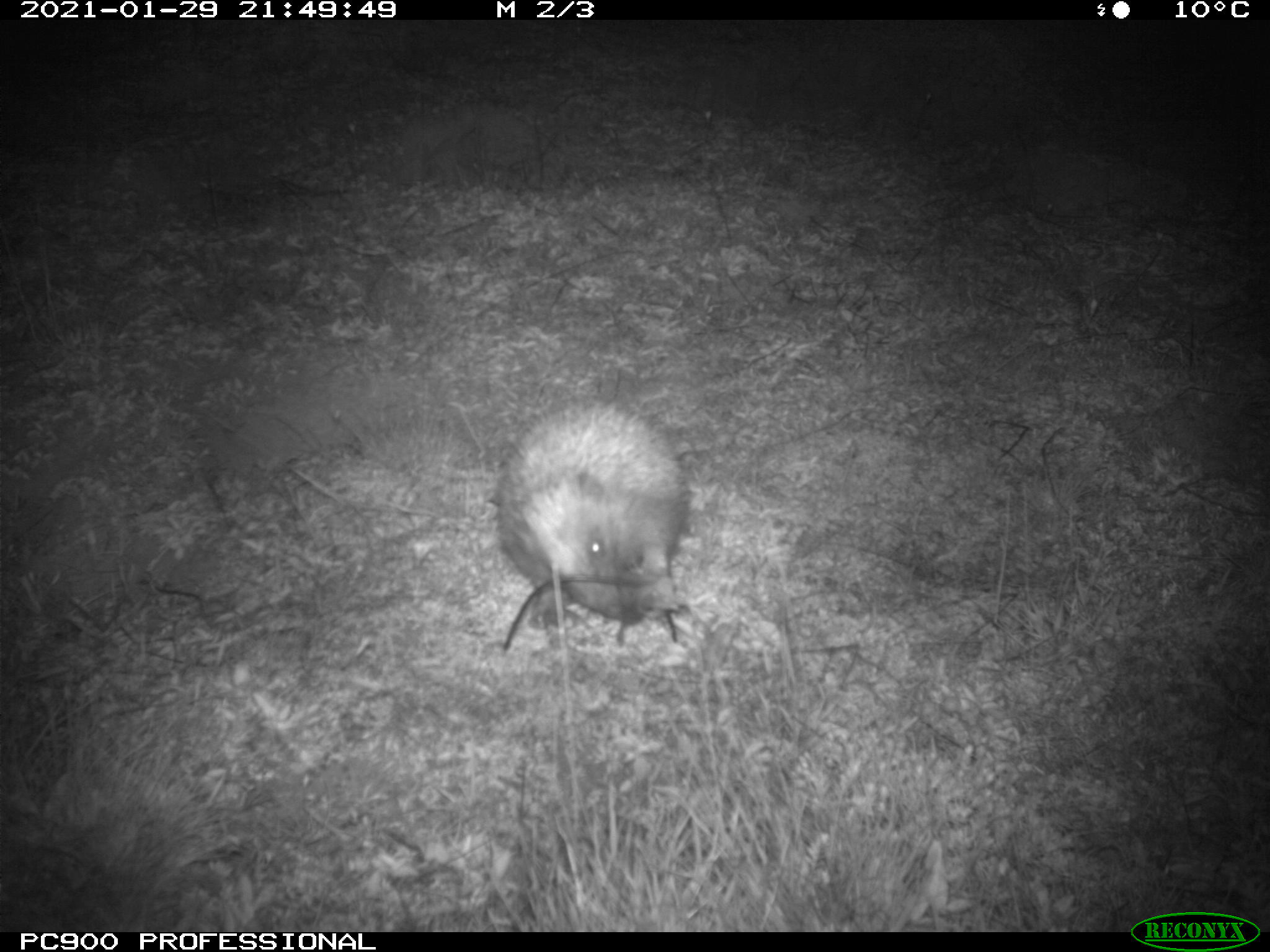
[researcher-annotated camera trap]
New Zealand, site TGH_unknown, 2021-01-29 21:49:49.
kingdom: Animalia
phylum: Chordata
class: Mammalia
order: Eulipotyphla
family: Erinaceidae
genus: Erinaceus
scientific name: Erinaceus europaeus europaeus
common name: european hedgehog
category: hedgehog